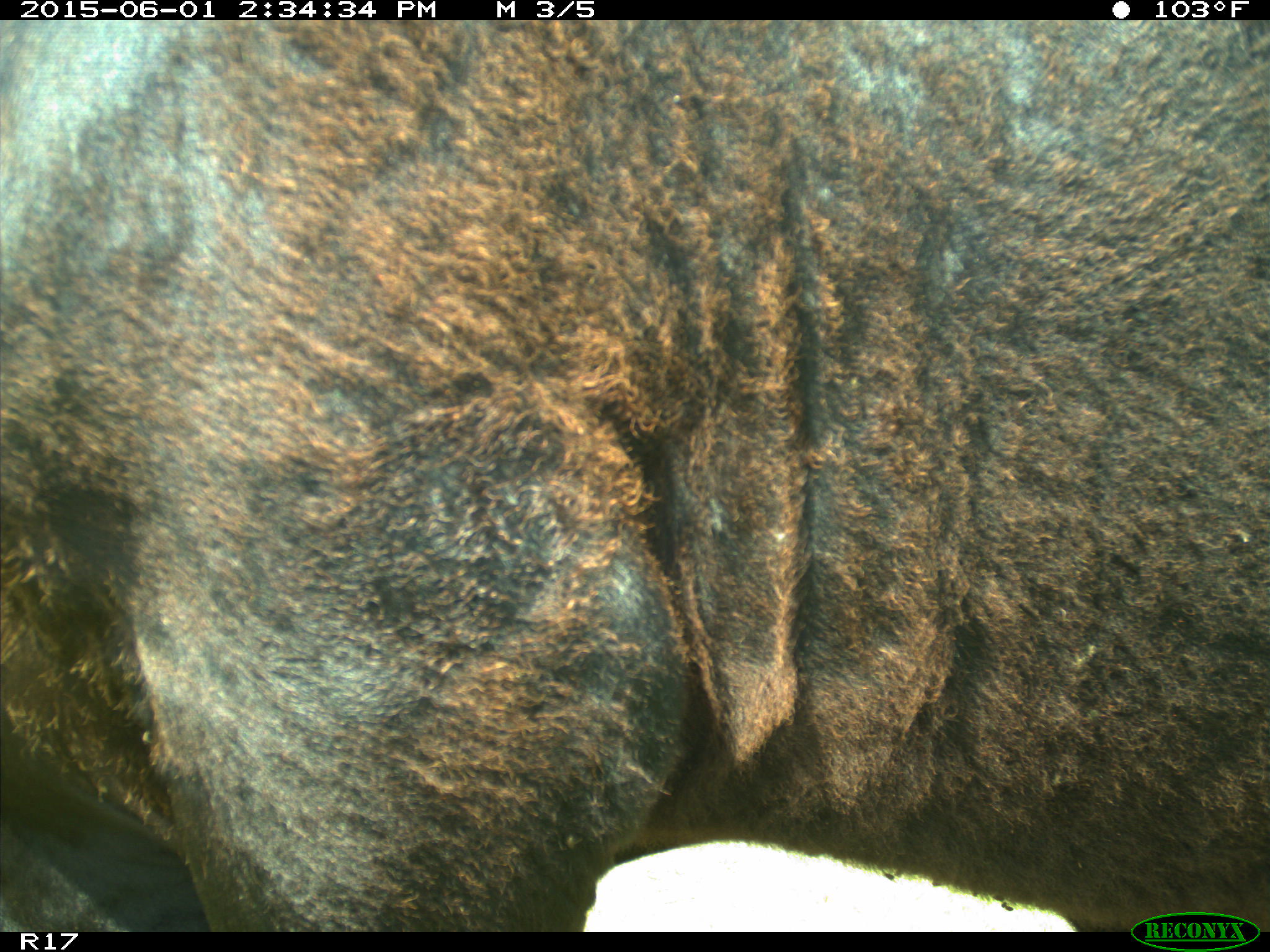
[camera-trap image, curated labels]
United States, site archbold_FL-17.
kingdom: Animalia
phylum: Chordata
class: Mammalia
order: Artiodactyla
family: Bovidae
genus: Bos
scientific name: Bos taurus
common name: domestic cow